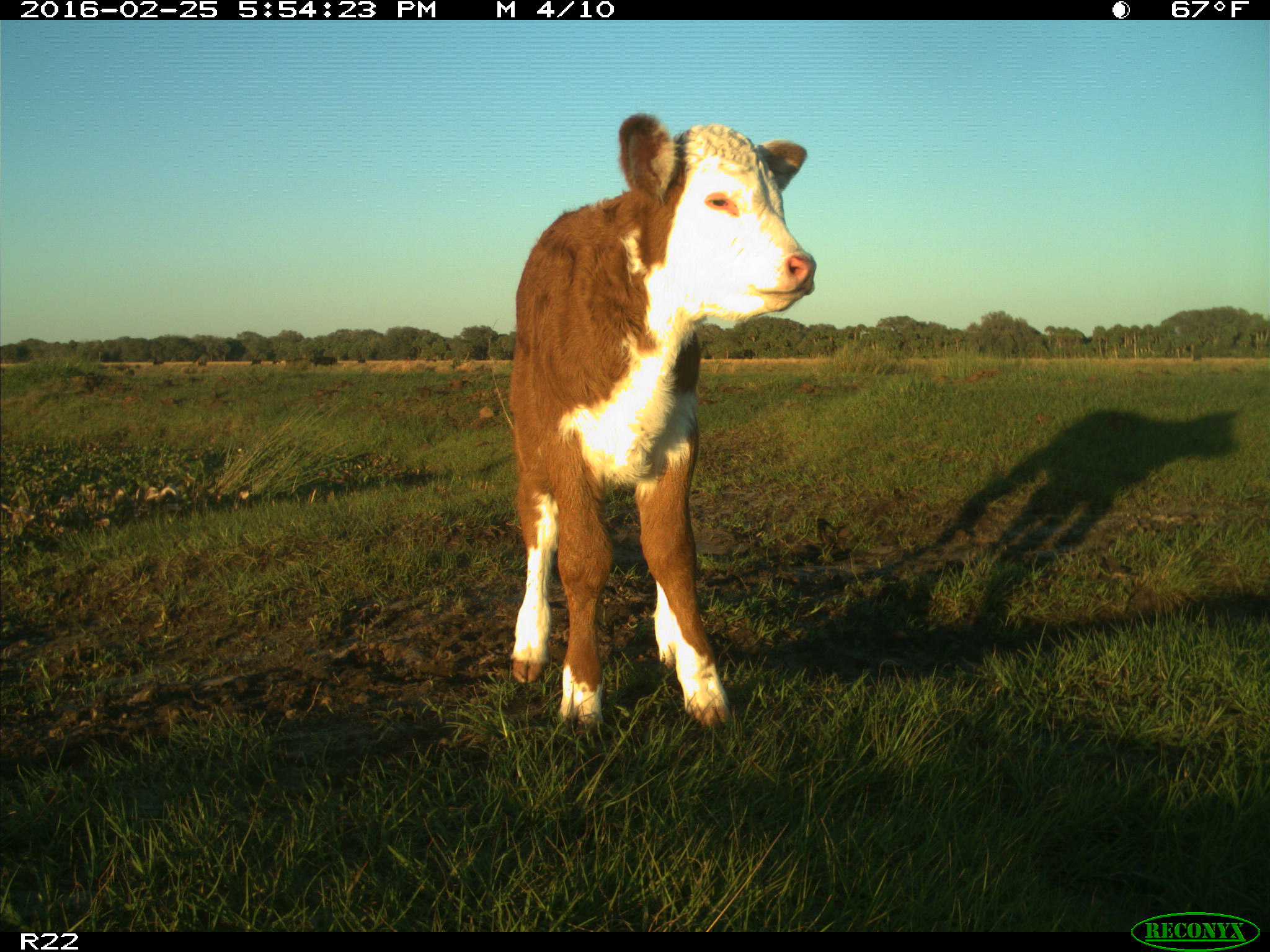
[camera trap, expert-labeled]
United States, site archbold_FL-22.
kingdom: Animalia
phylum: Chordata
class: Mammalia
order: Artiodactyla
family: Bovidae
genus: Bos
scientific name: Bos taurus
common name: domestic cow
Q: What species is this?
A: Bos taurus (domestic cow).